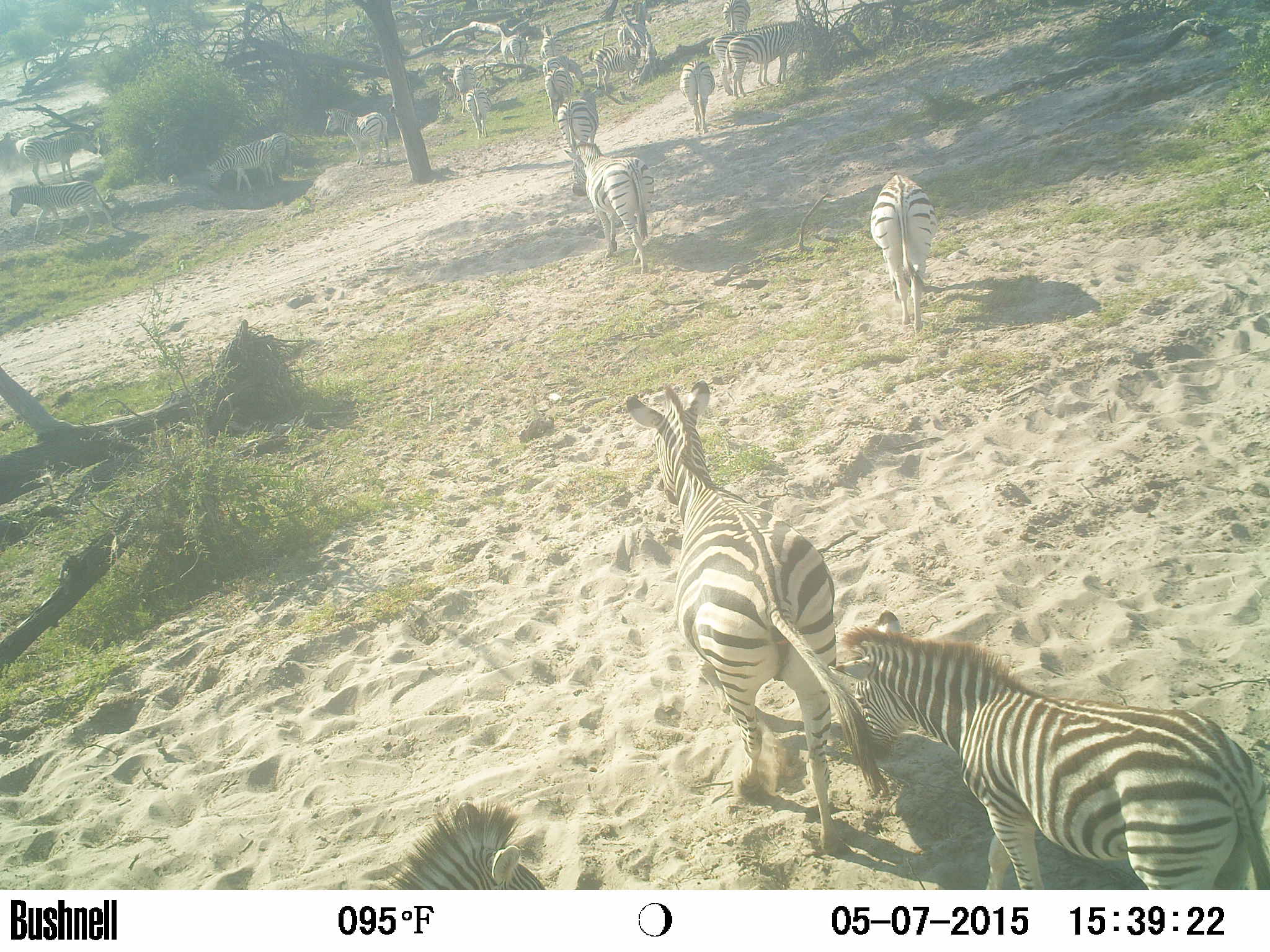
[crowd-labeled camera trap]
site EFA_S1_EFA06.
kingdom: Animalia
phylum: Chordata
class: Mammalia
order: Perissodactyla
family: Equidae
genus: Equus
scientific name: Equus quagga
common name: plains zebra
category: zebraplains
Zebraplains (plains zebra) (Equus quagga), count 11-50. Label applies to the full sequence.